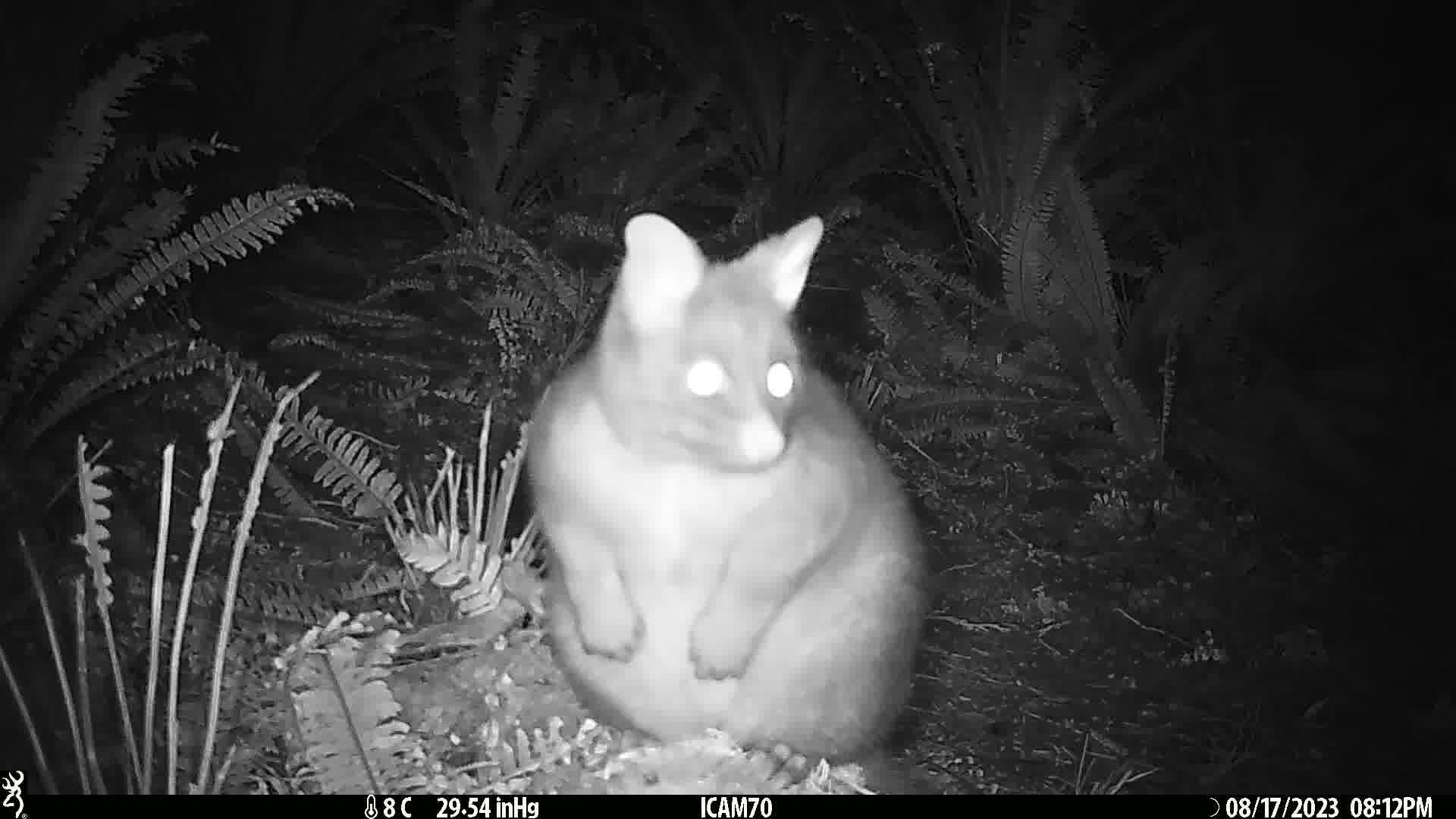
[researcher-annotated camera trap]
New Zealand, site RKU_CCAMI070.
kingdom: Animalia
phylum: Chordata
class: Mammalia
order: Diprotodontia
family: Phalangeridae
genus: Trichosurus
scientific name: Trichosurus vulpecula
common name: common brushtail possum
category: possum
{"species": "possum (common brushtail possum) (Trichosurus vulpecula)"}